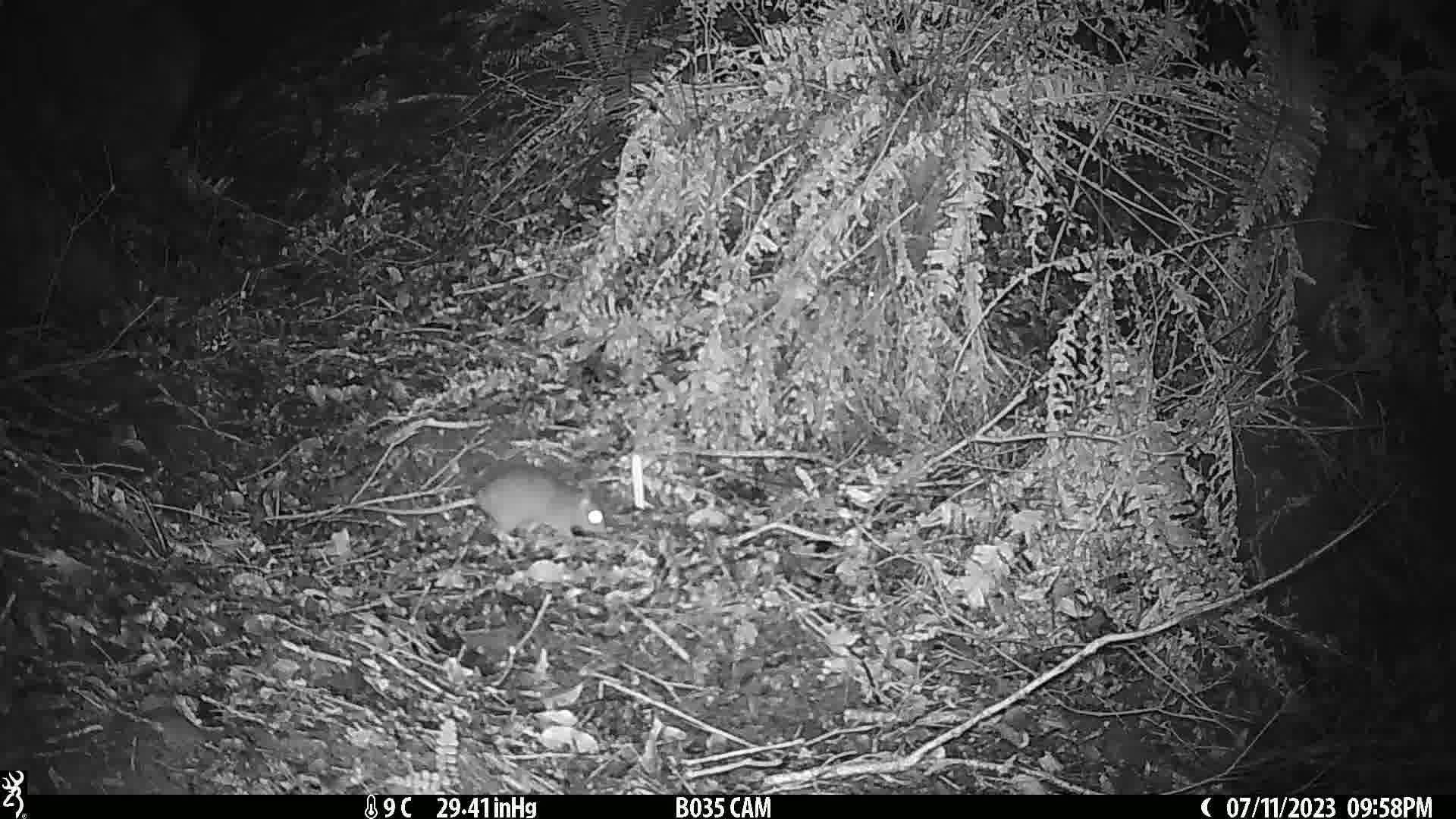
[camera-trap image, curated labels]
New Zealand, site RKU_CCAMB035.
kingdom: Animalia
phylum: Chordata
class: Mammalia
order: Rodentia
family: Muridae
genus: Rattus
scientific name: Rattus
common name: rat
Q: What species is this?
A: Rat (Rattus).